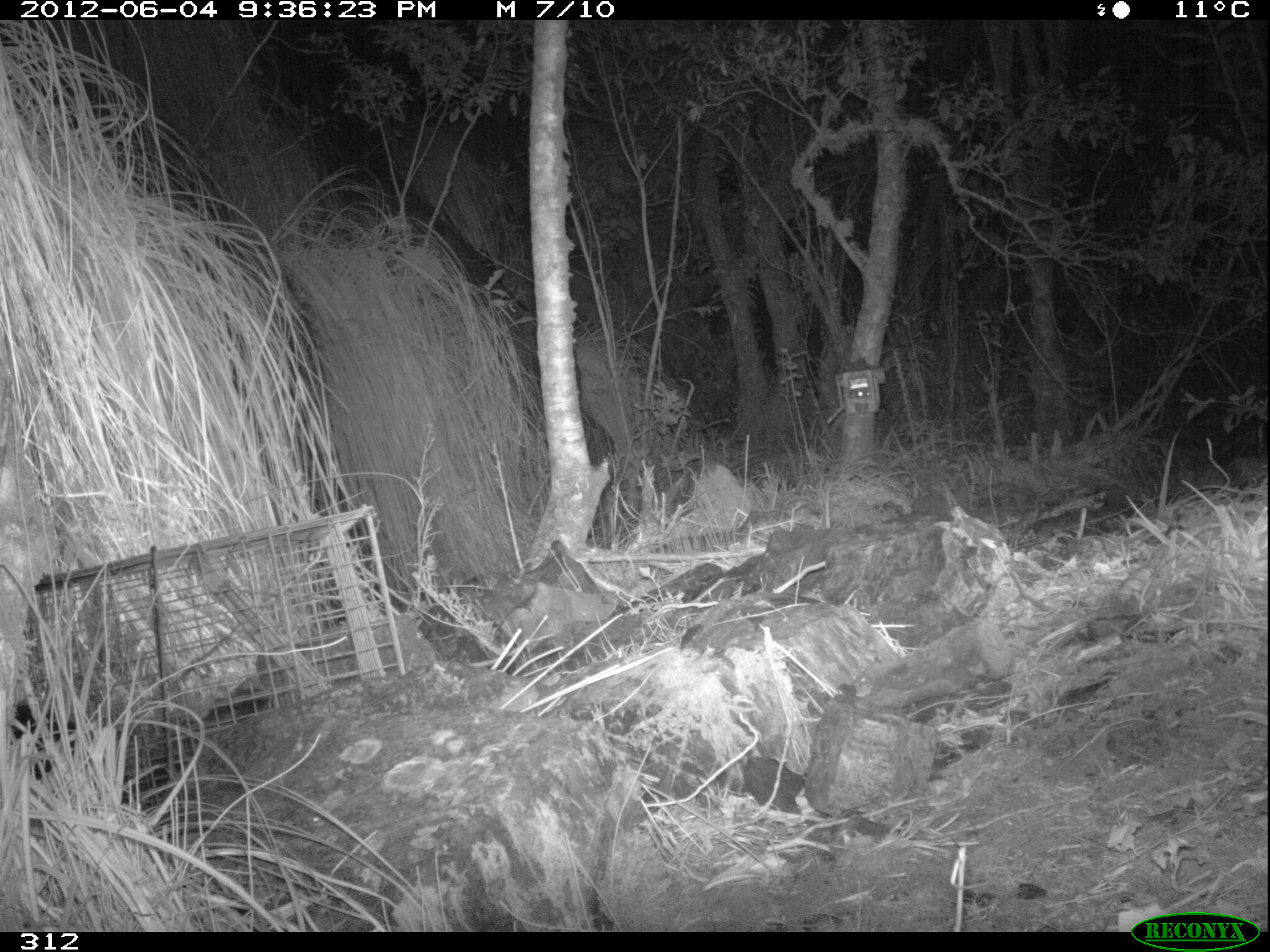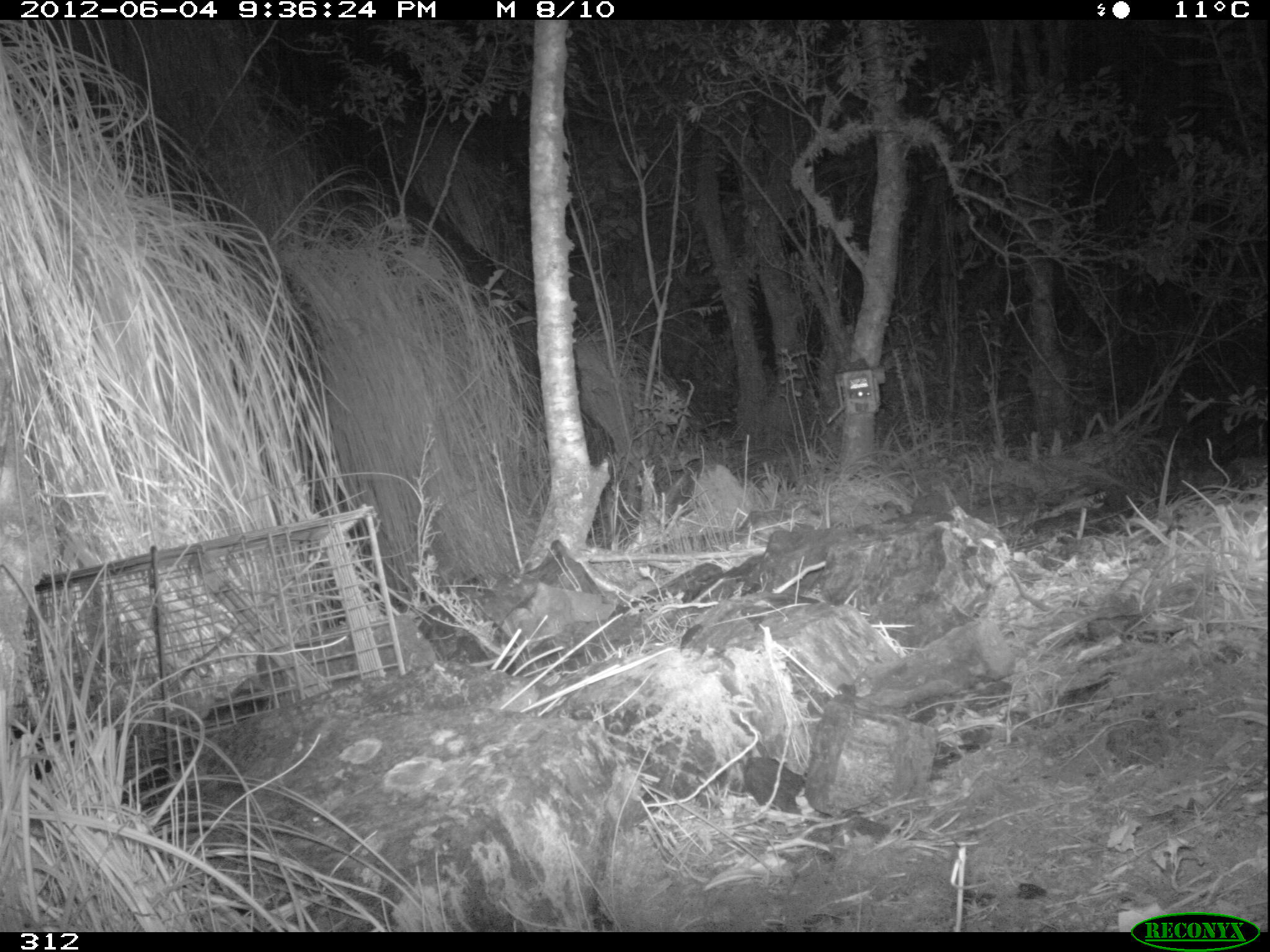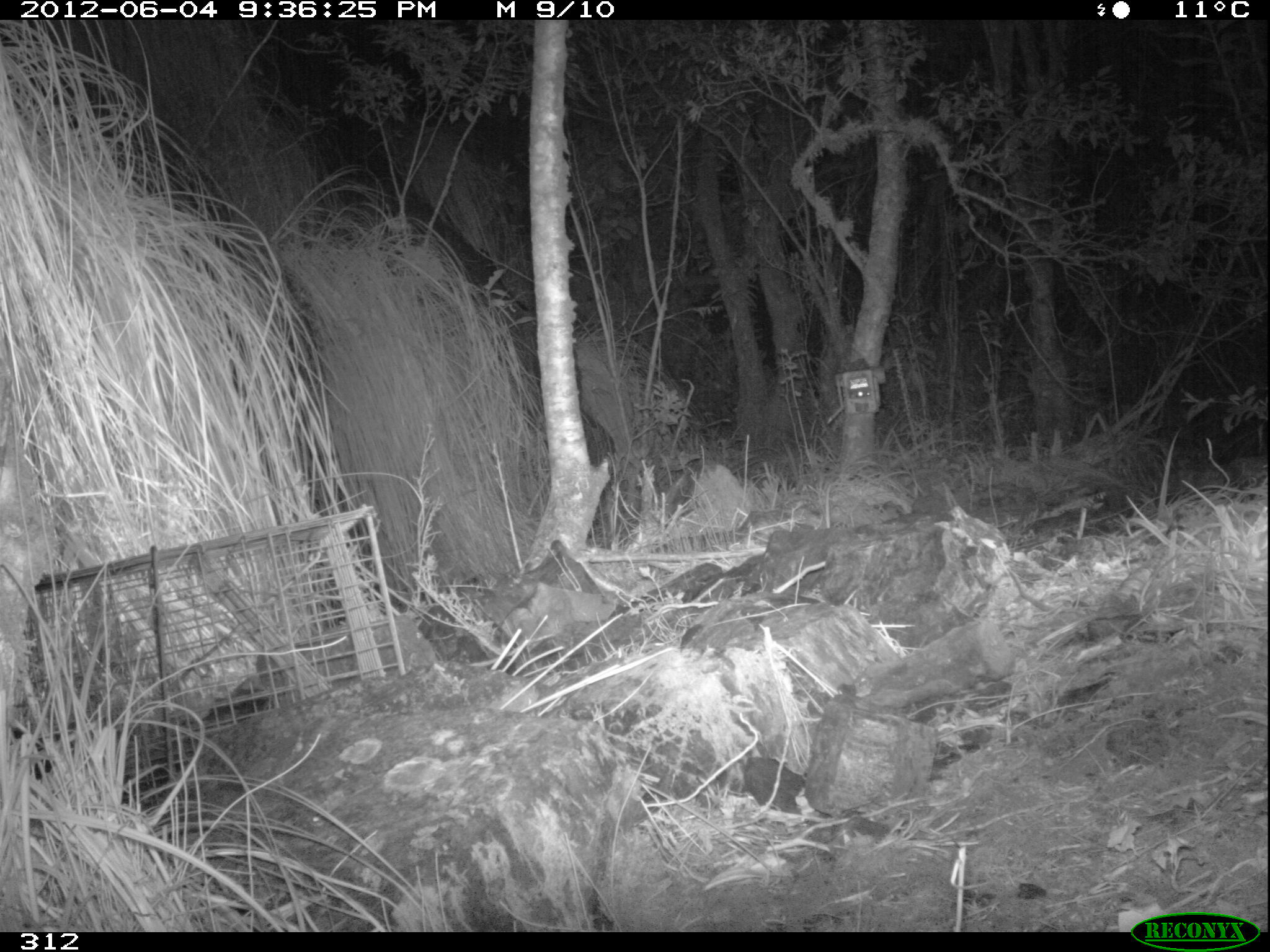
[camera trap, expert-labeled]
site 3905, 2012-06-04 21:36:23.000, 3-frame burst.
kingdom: Animalia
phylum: Chordata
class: Mammalia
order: Didelphimorphia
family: Didelphidae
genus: Didelphis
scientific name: Didelphis pernigra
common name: andean white-eared opossum